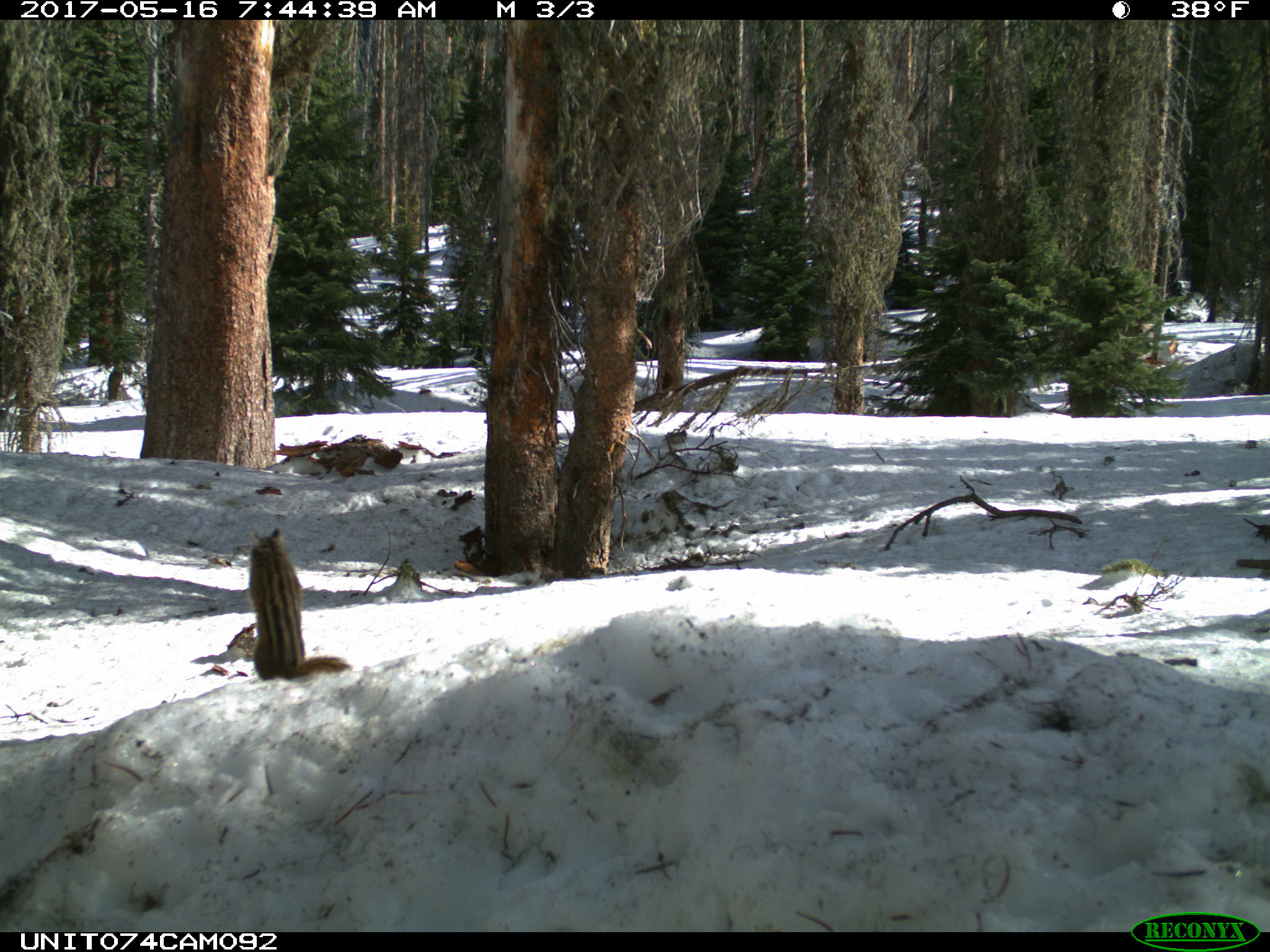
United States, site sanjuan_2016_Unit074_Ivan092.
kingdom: Animalia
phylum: Chordata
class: Mammalia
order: Rodentia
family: Sciuridae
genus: Tamias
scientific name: Tamias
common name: chipmunk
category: unidentified chipmunk